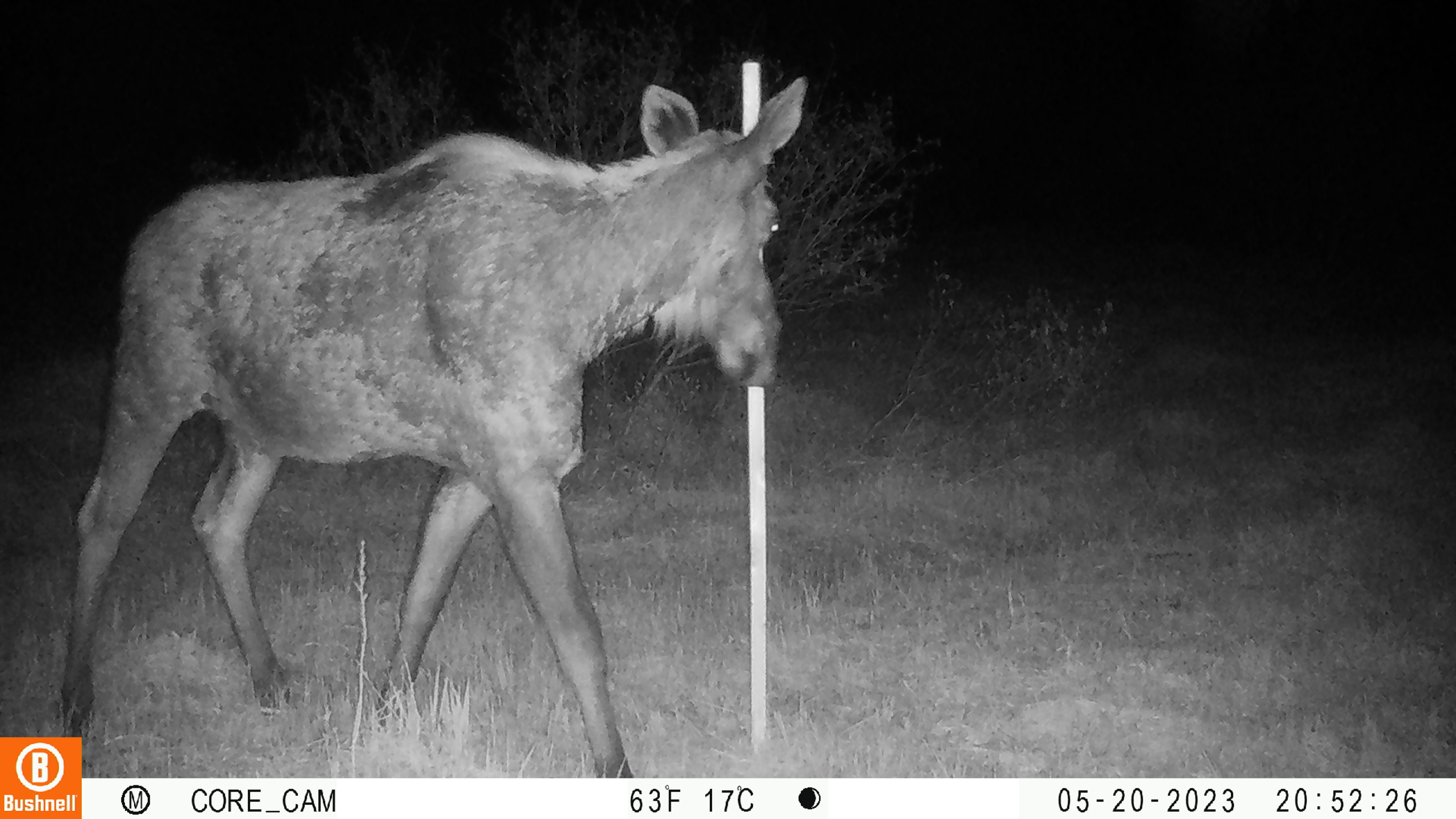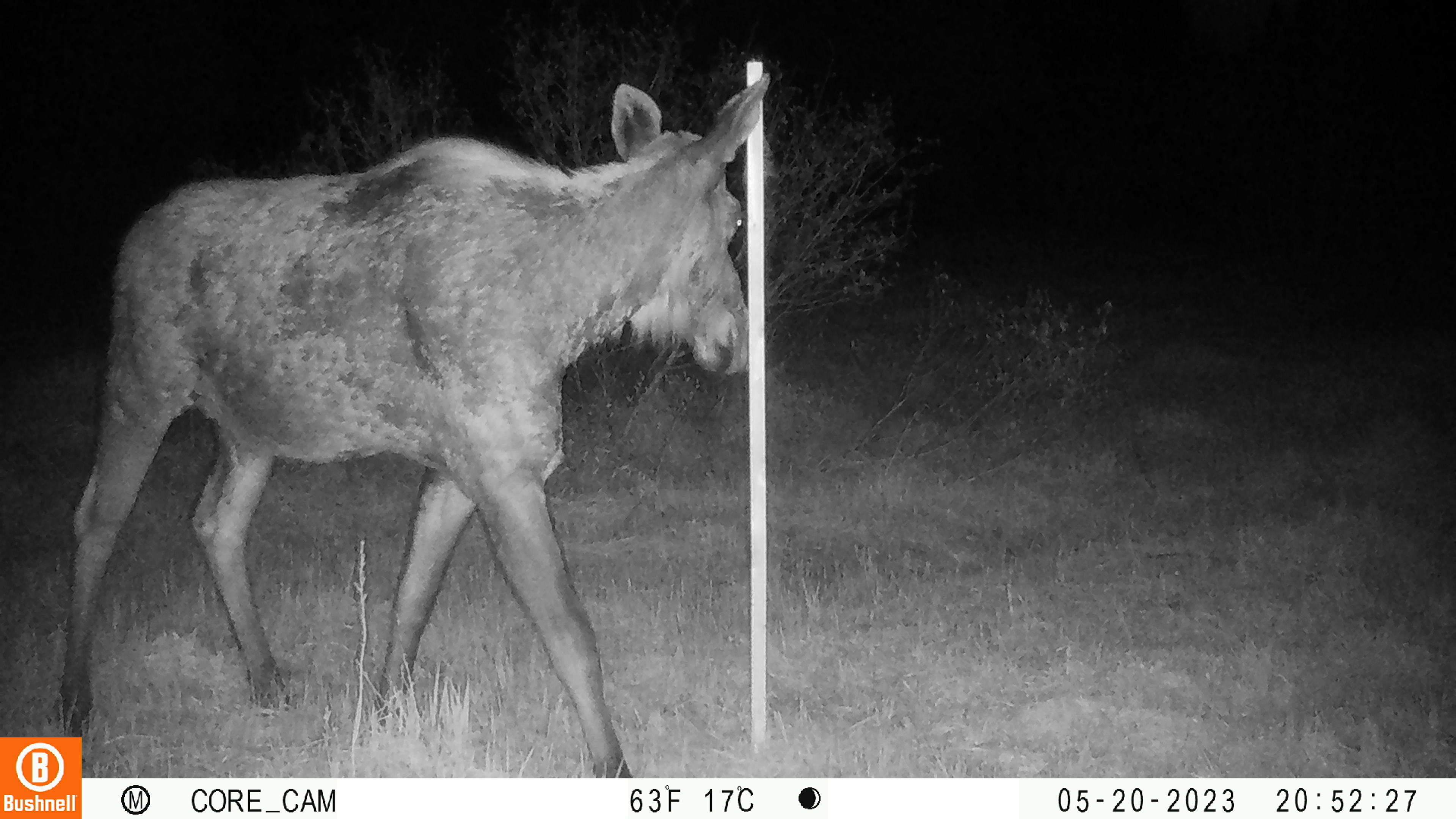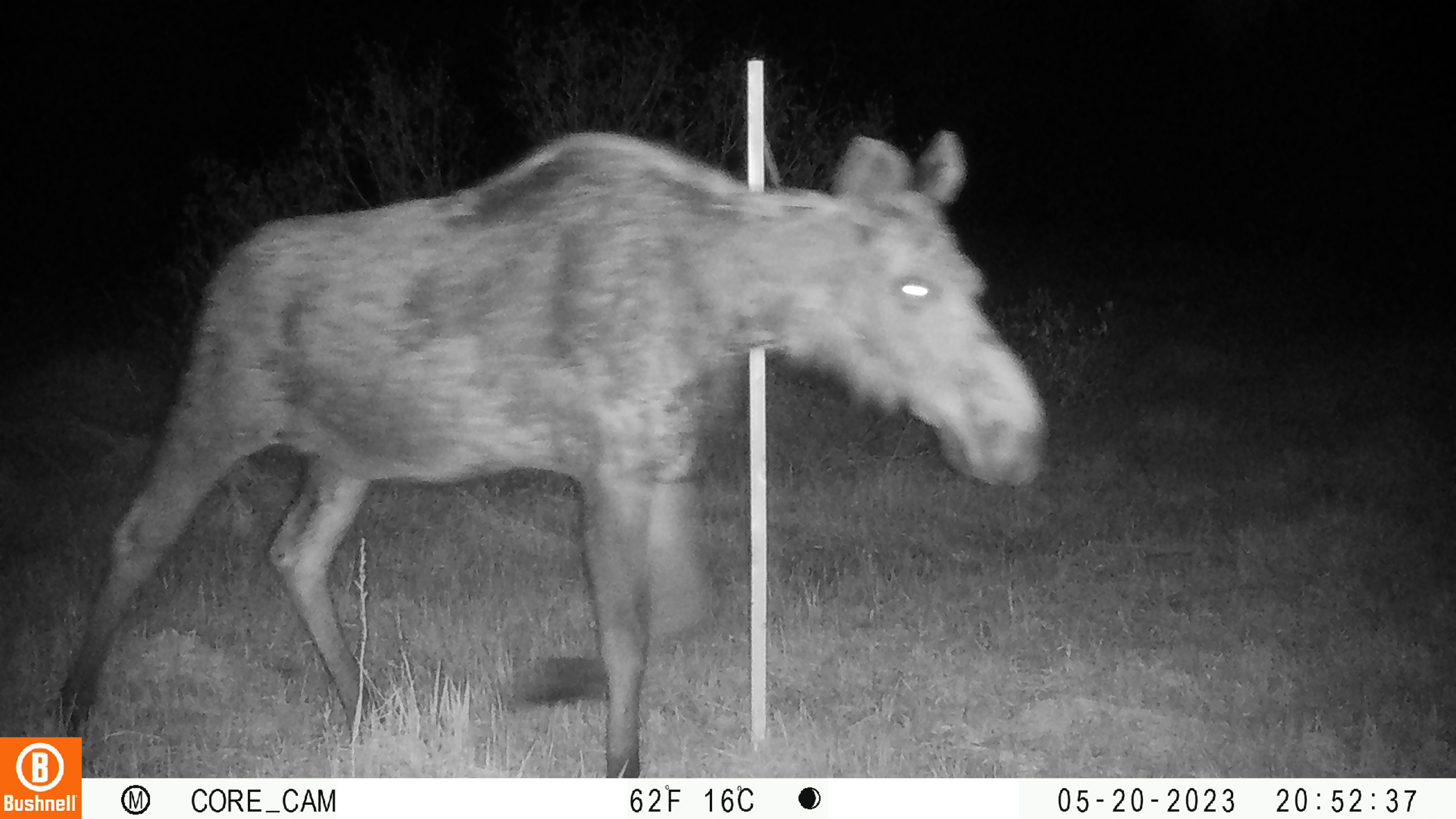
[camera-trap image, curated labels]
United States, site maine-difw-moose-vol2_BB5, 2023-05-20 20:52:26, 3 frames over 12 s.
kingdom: Animalia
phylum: Chordata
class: Mammalia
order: Artiodactyla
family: Cervidae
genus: Alces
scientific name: Alces alces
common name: moose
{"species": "moose (Alces alces)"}